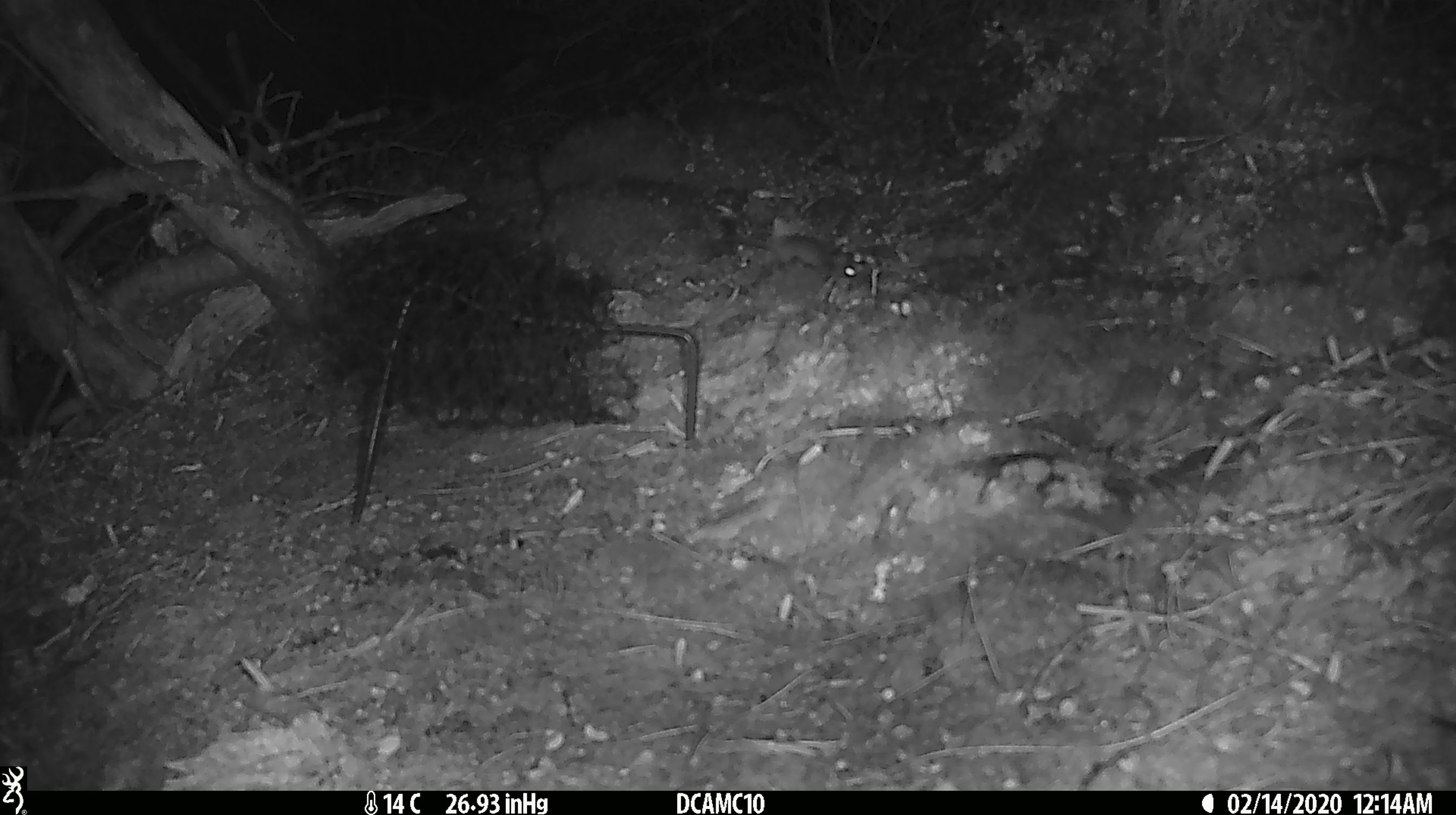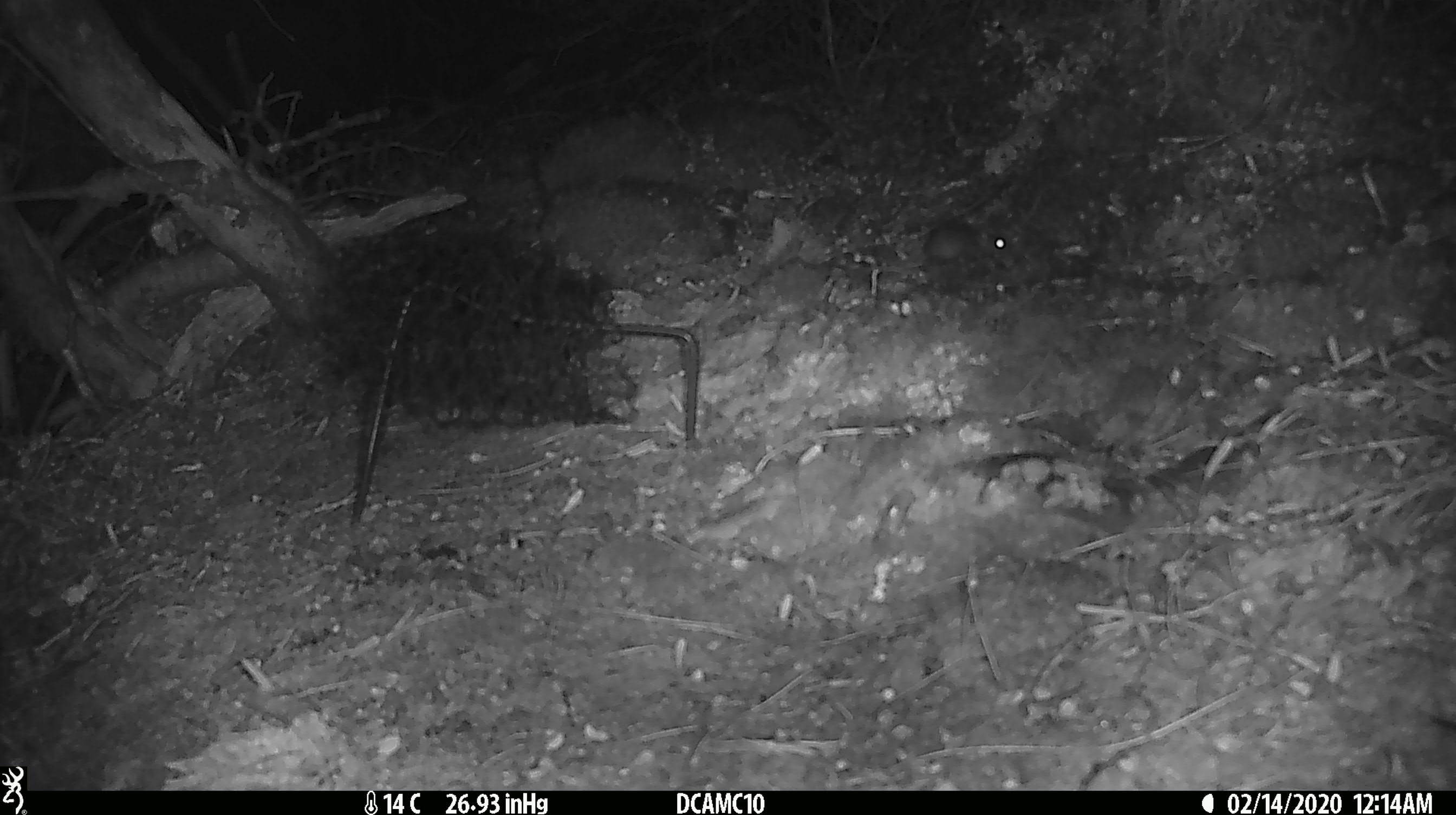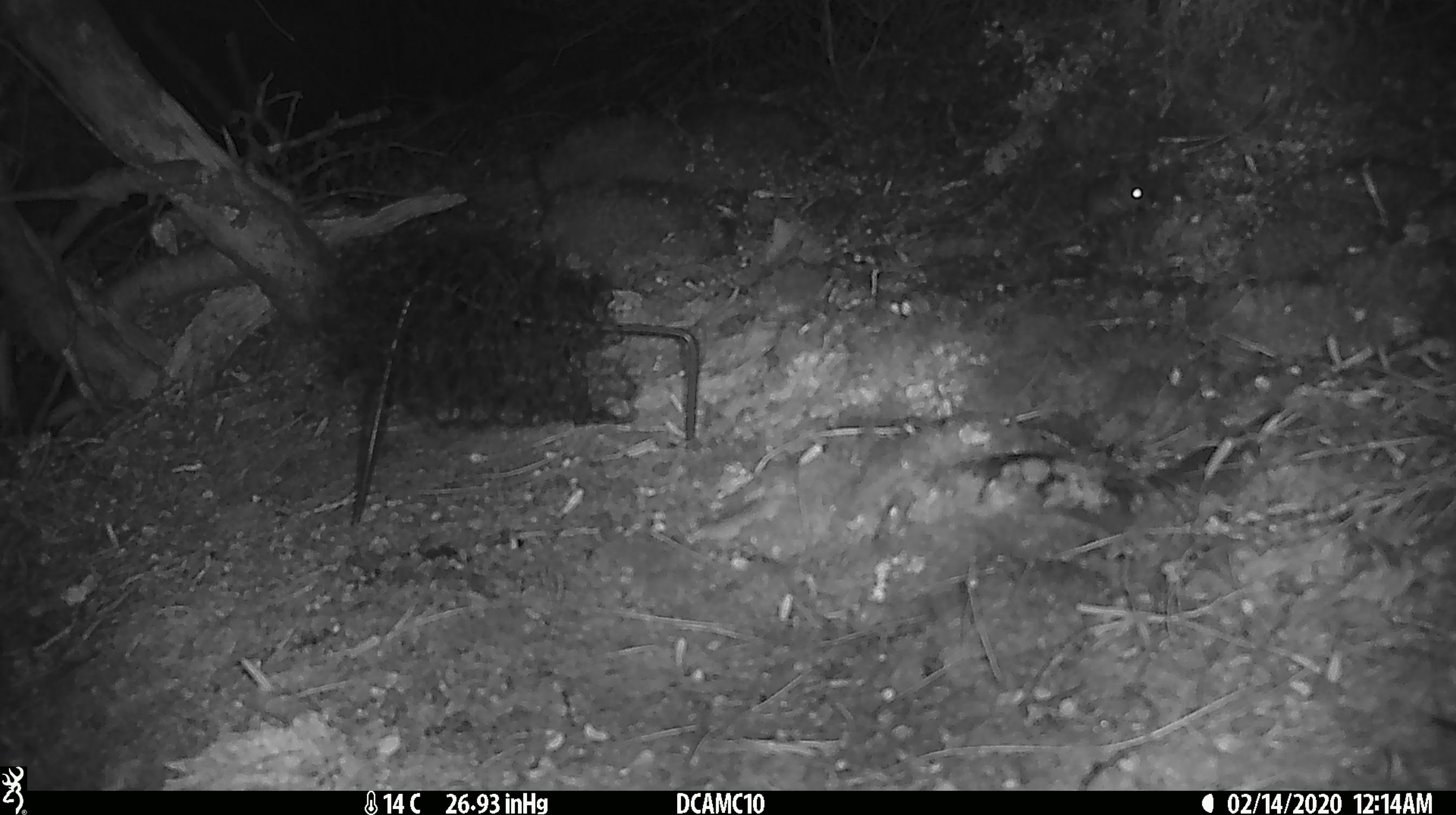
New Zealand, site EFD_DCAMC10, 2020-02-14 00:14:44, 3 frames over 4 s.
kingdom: Animalia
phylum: Chordata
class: Mammalia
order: Rodentia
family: Muridae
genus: Mus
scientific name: Mus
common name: mouse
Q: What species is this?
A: Mouse (Mus).